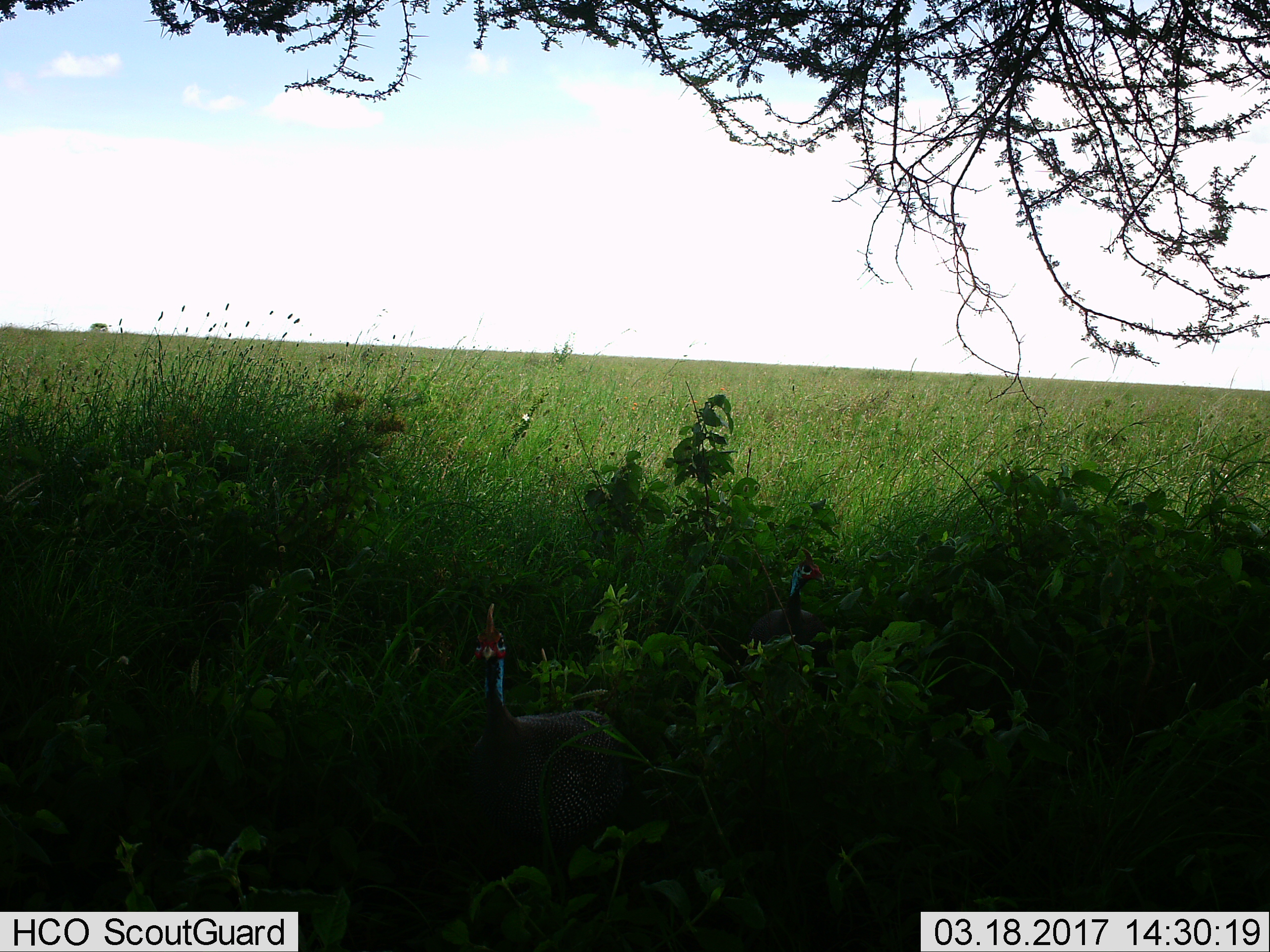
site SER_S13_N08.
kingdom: Animalia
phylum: Chordata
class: Aves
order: Galliformes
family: Numididae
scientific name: Numididae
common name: guineafowl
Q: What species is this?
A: Guineafowl (Numididae).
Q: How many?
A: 2.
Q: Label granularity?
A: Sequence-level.